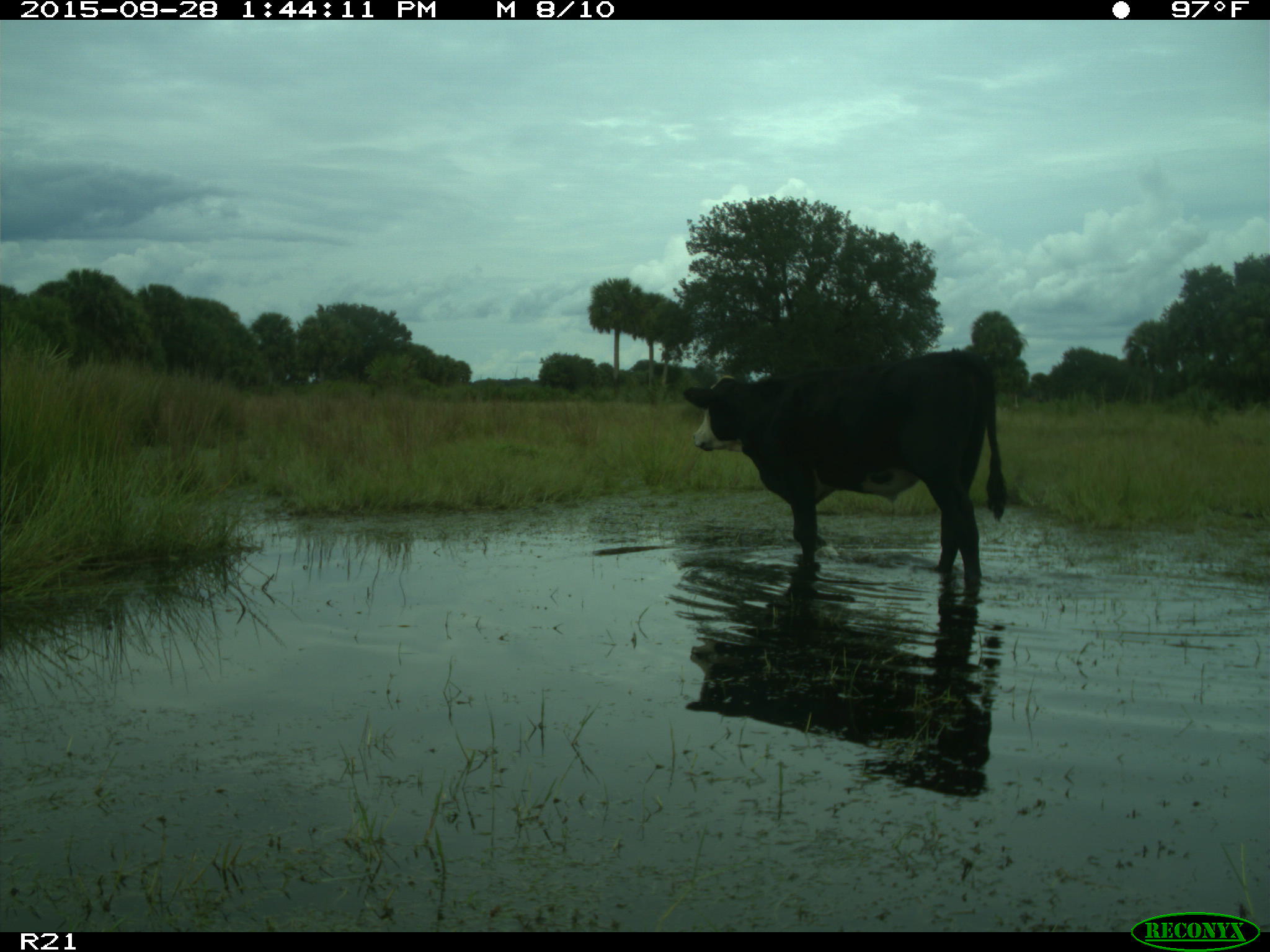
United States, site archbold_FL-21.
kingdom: Animalia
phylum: Chordata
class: Mammalia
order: Artiodactyla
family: Bovidae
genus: Bos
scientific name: Bos taurus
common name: domestic cow